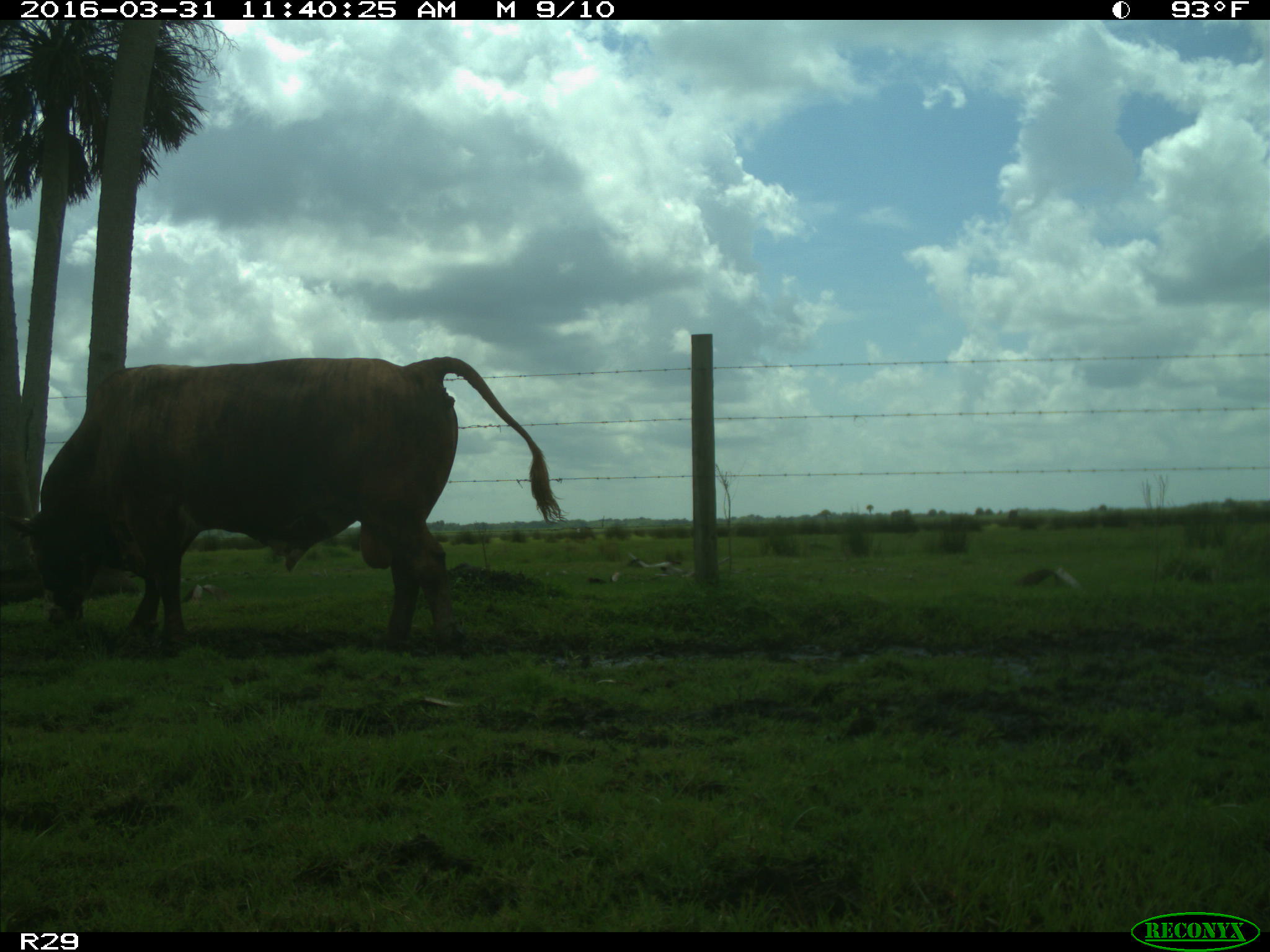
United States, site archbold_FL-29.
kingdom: Animalia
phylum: Chordata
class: Mammalia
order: Artiodactyla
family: Bovidae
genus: Bos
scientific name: Bos taurus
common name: domestic cow